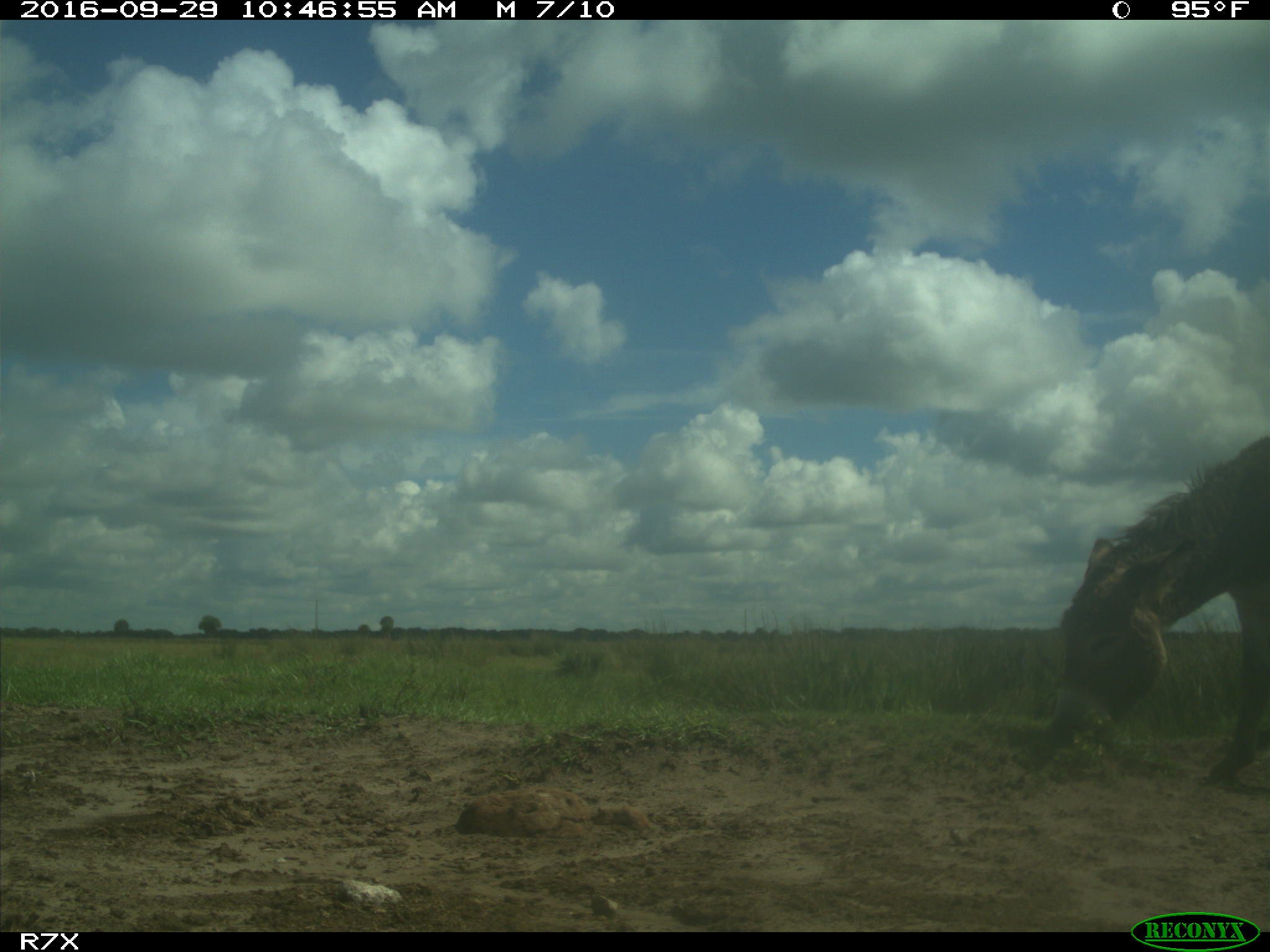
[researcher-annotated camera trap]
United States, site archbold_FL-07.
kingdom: Animalia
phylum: Chordata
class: Mammalia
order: Perissodactyla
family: Equidae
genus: Equus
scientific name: Equus africanus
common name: african wild ass